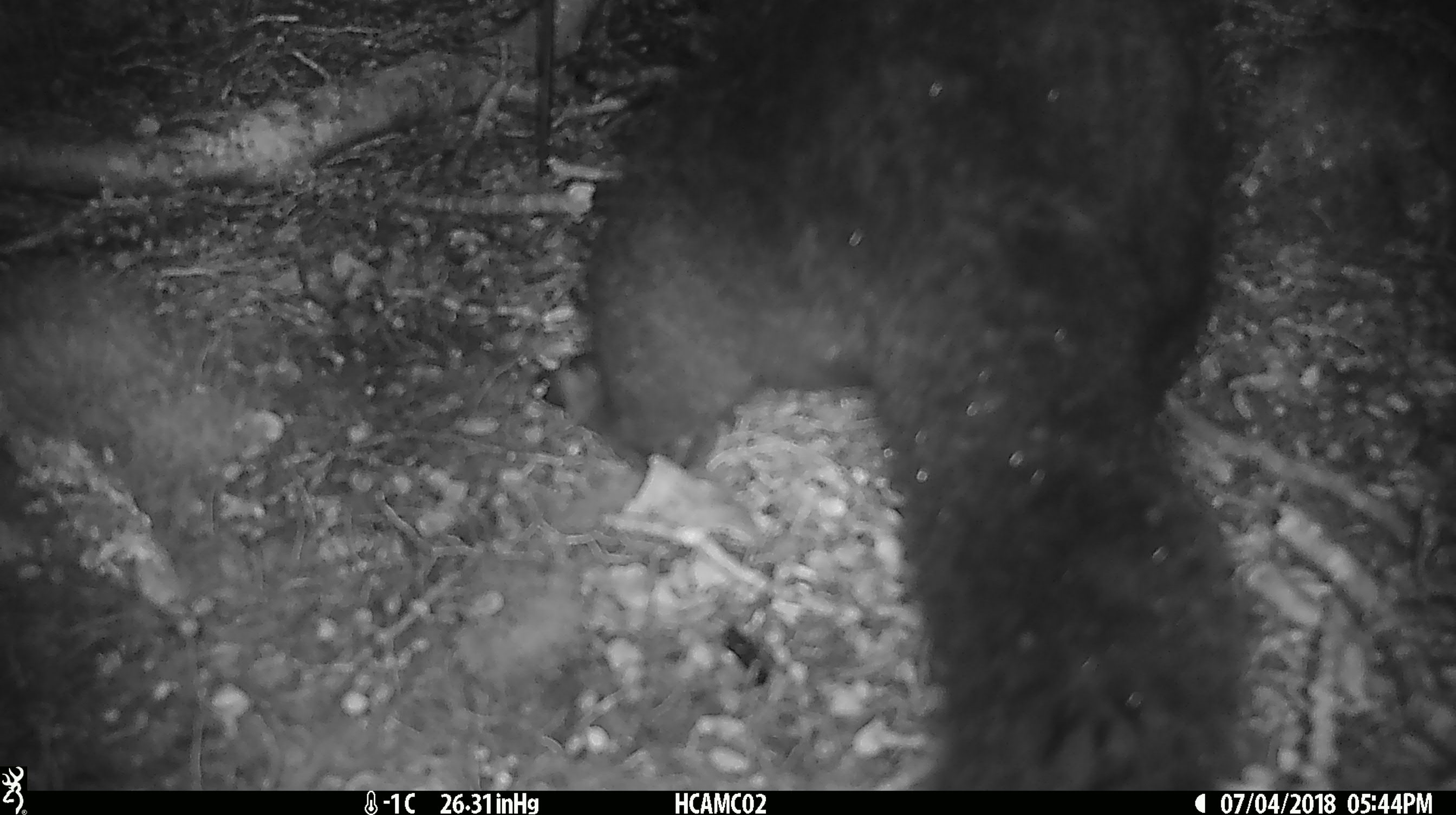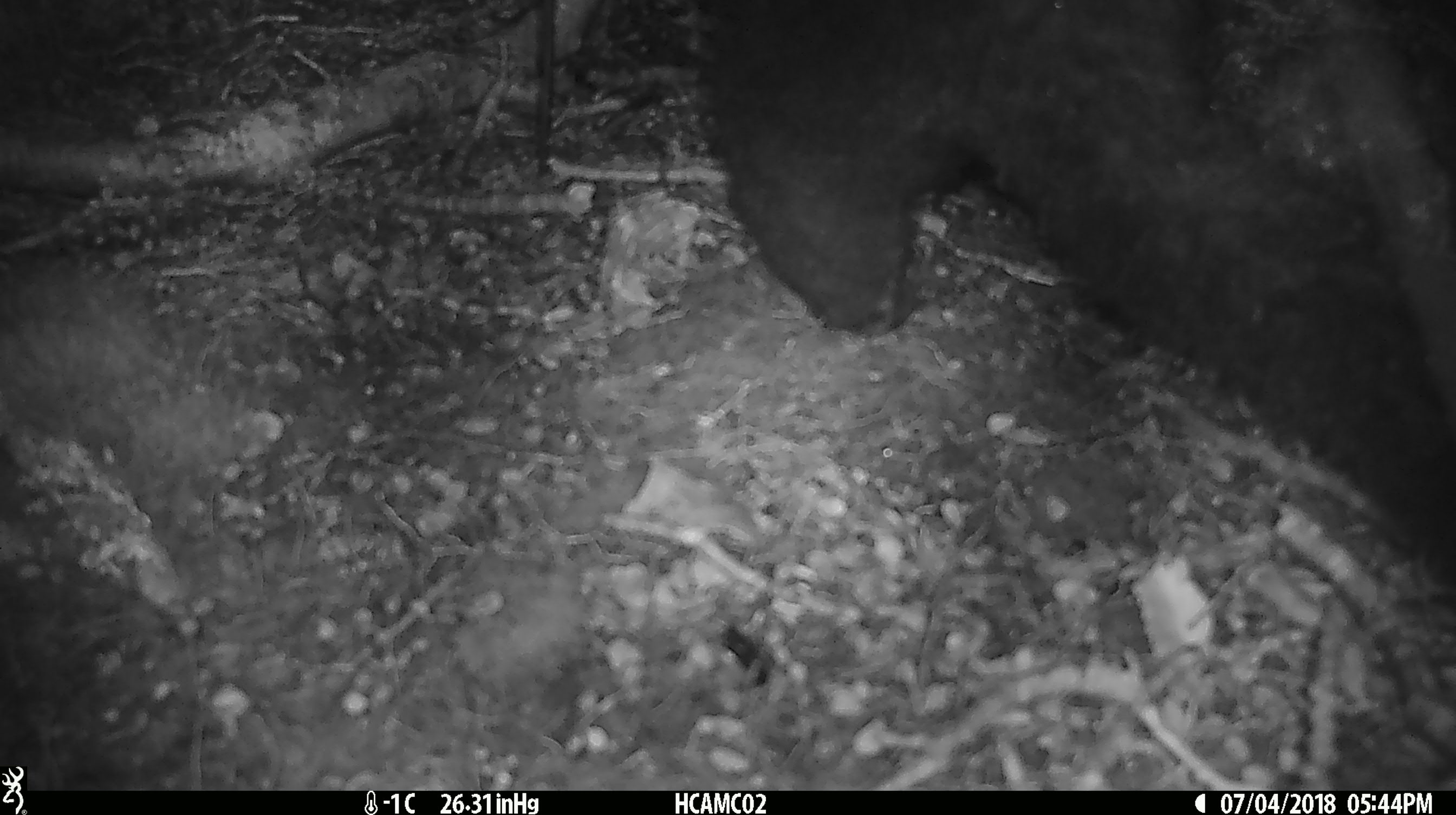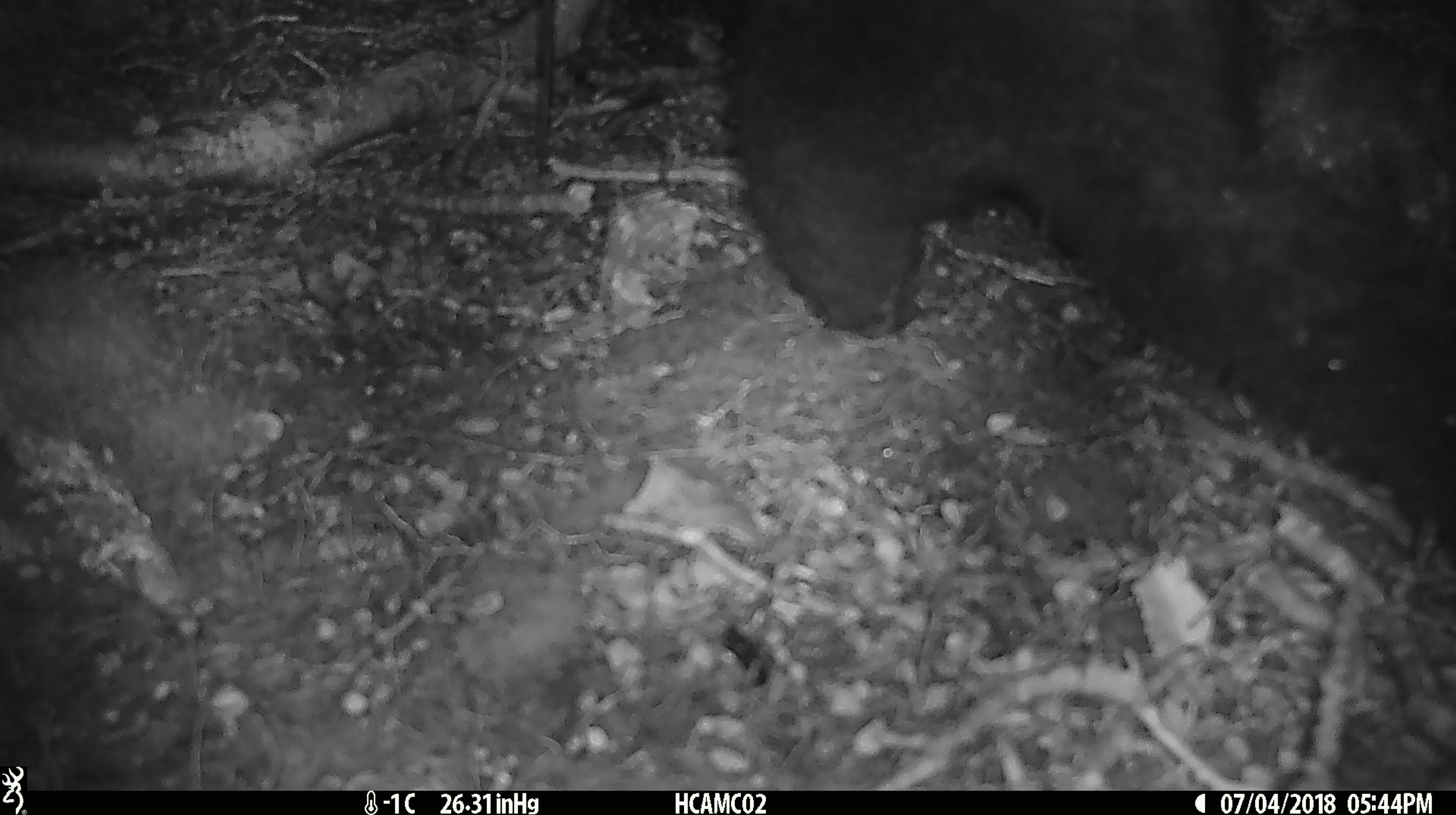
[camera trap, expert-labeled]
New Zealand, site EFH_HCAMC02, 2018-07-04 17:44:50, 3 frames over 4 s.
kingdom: Animalia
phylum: Chordata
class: Mammalia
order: Diprotodontia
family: Phalangeridae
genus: Trichosurus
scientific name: Trichosurus vulpecula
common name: common brushtail possum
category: possum